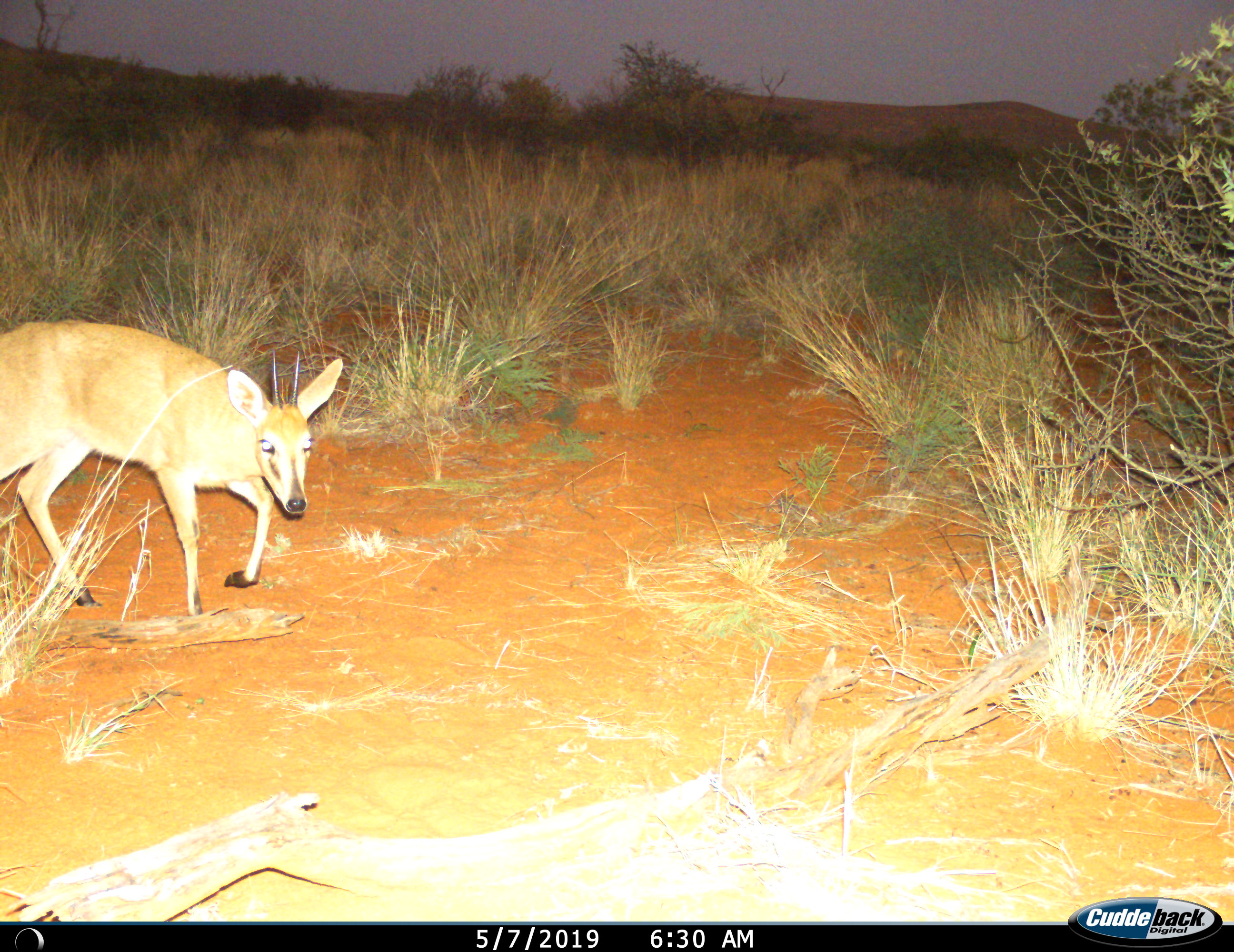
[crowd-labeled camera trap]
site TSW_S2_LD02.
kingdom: Animalia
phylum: Chordata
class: Mammalia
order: Artiodactyla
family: Bovidae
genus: Sylvicapra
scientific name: Sylvicapra grimmia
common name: common duiker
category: duikercommongrey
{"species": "duikercommongrey (common duiker) (Sylvicapra grimmia)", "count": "1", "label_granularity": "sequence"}